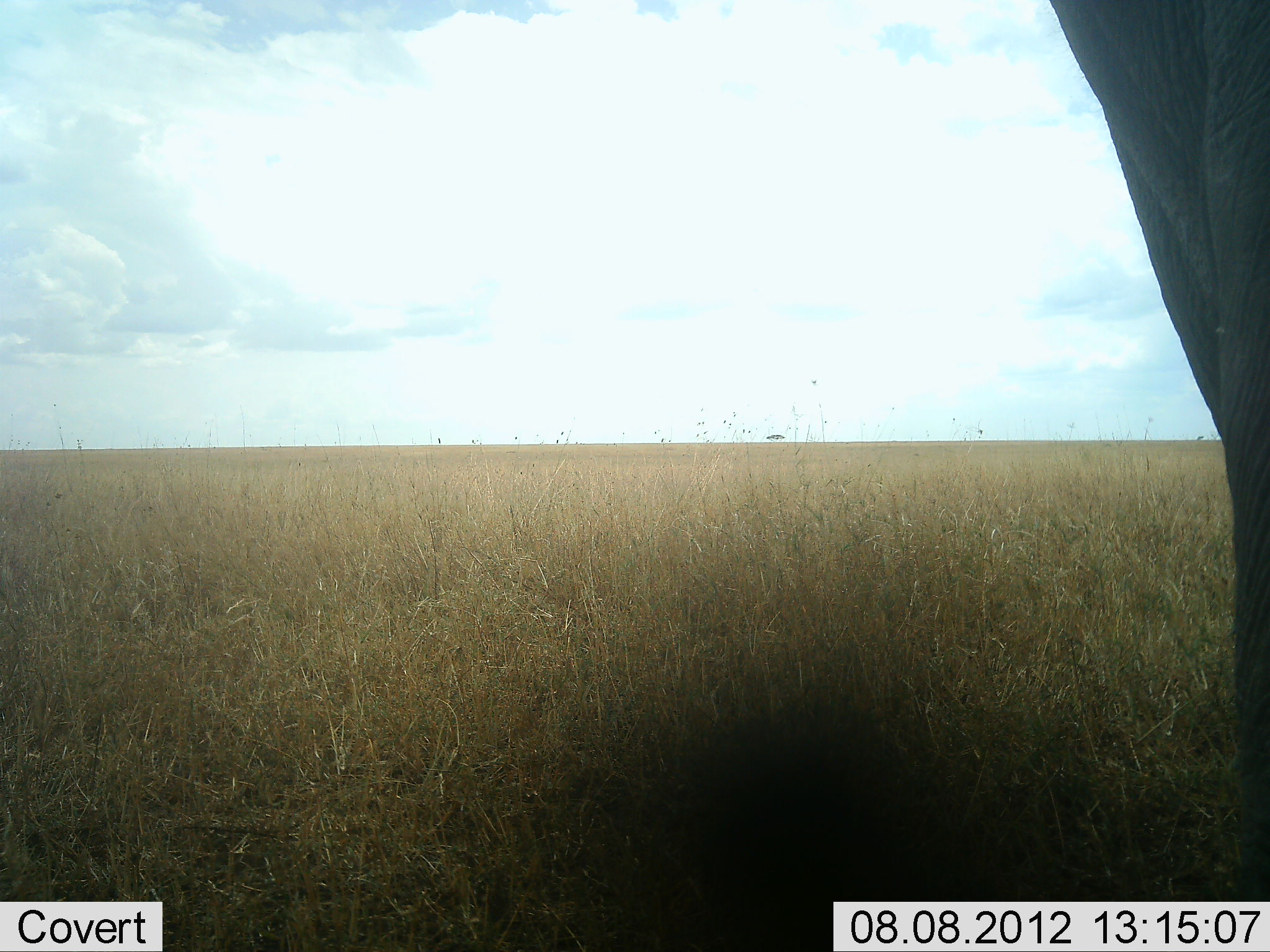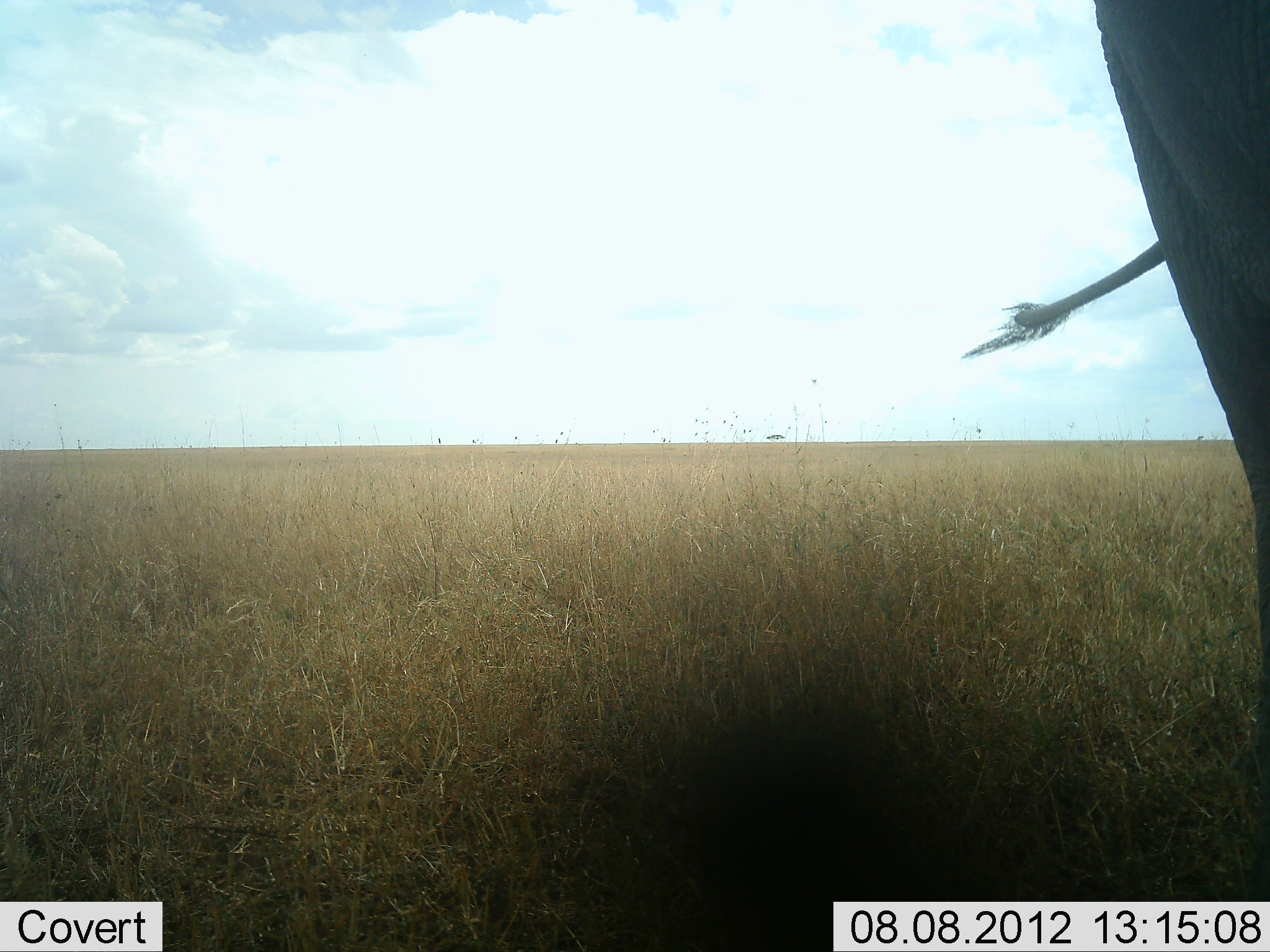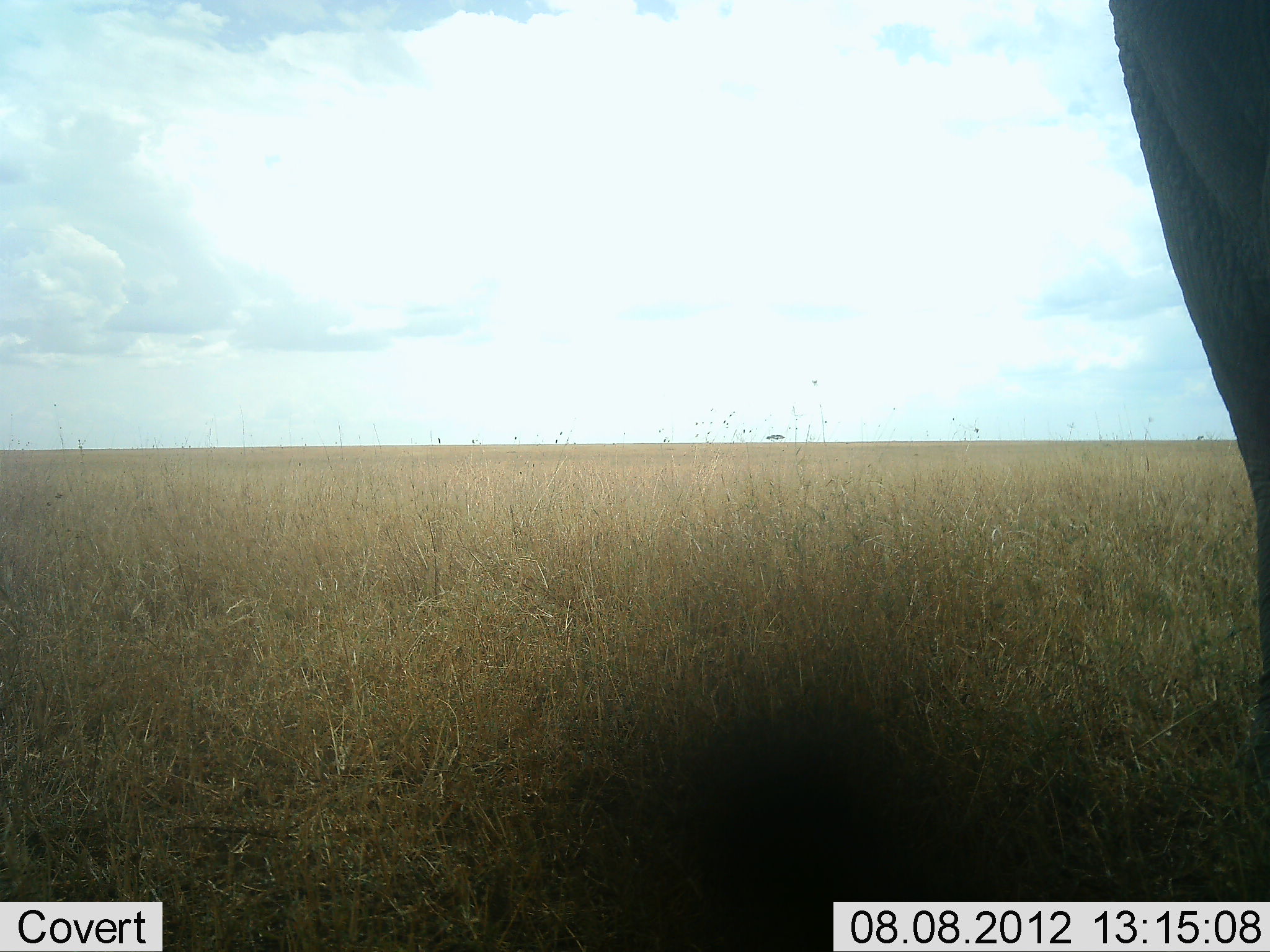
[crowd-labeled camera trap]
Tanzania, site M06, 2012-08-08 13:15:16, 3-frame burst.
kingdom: Animalia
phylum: Chordata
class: Mammalia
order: Proboscidea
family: Elephantidae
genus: Loxodonta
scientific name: Loxodonta africana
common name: african bush elephant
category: elephant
Elephant (african bush elephant) (Loxodonta africana), count 1. Behavior (volunteer vote fractions): standing 90%, resting 0%, moving 10%, interacting 0%. Young present (vote fraction): 0%. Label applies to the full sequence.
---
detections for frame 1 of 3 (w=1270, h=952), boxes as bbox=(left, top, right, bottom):
animal: bbox=(1050, 0, 1270, 951)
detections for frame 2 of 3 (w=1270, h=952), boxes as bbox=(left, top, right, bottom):
animal: bbox=(961, 0, 1270, 951)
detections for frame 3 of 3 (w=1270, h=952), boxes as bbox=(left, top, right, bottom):
animal: bbox=(1108, 0, 1270, 952)